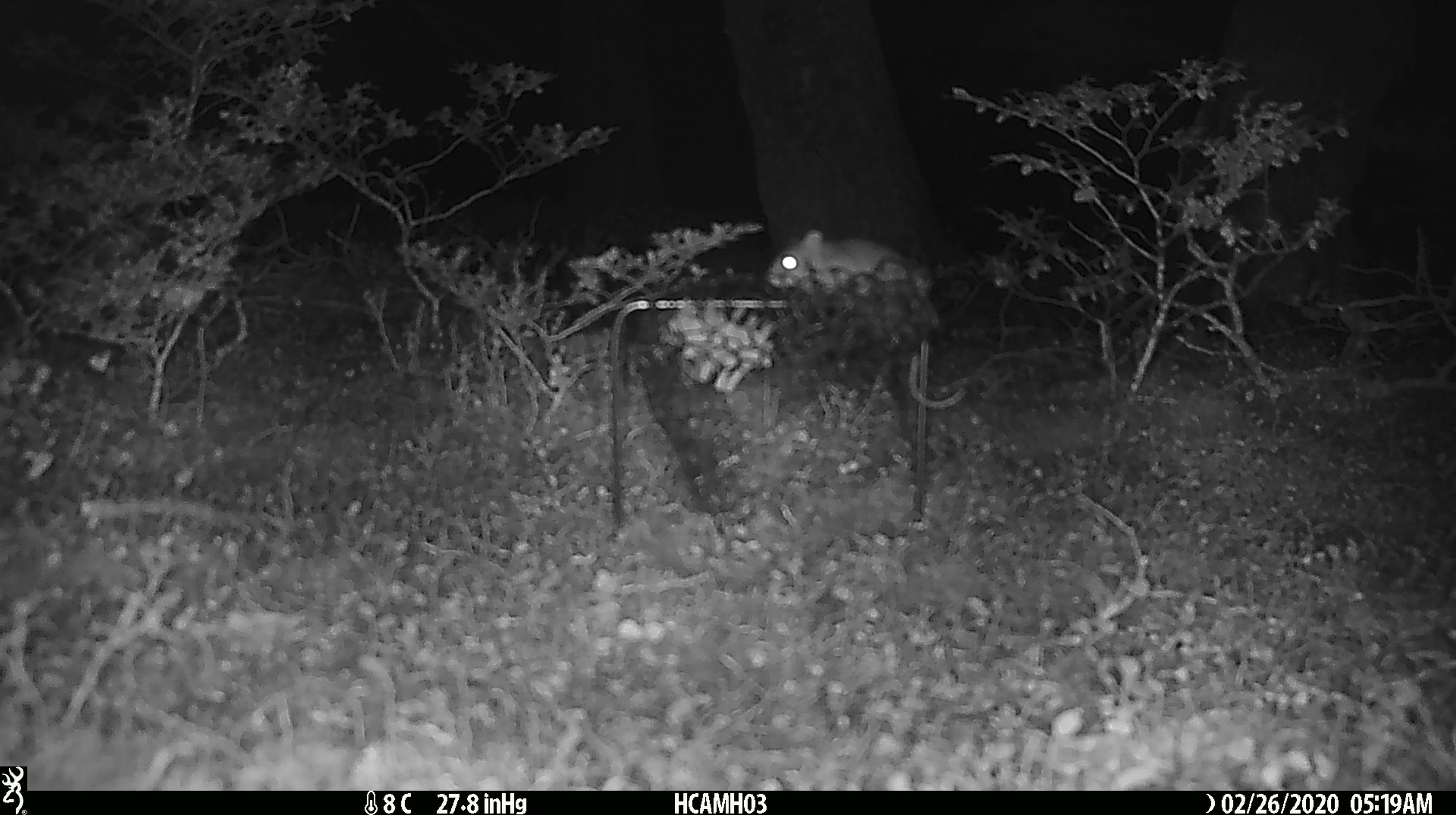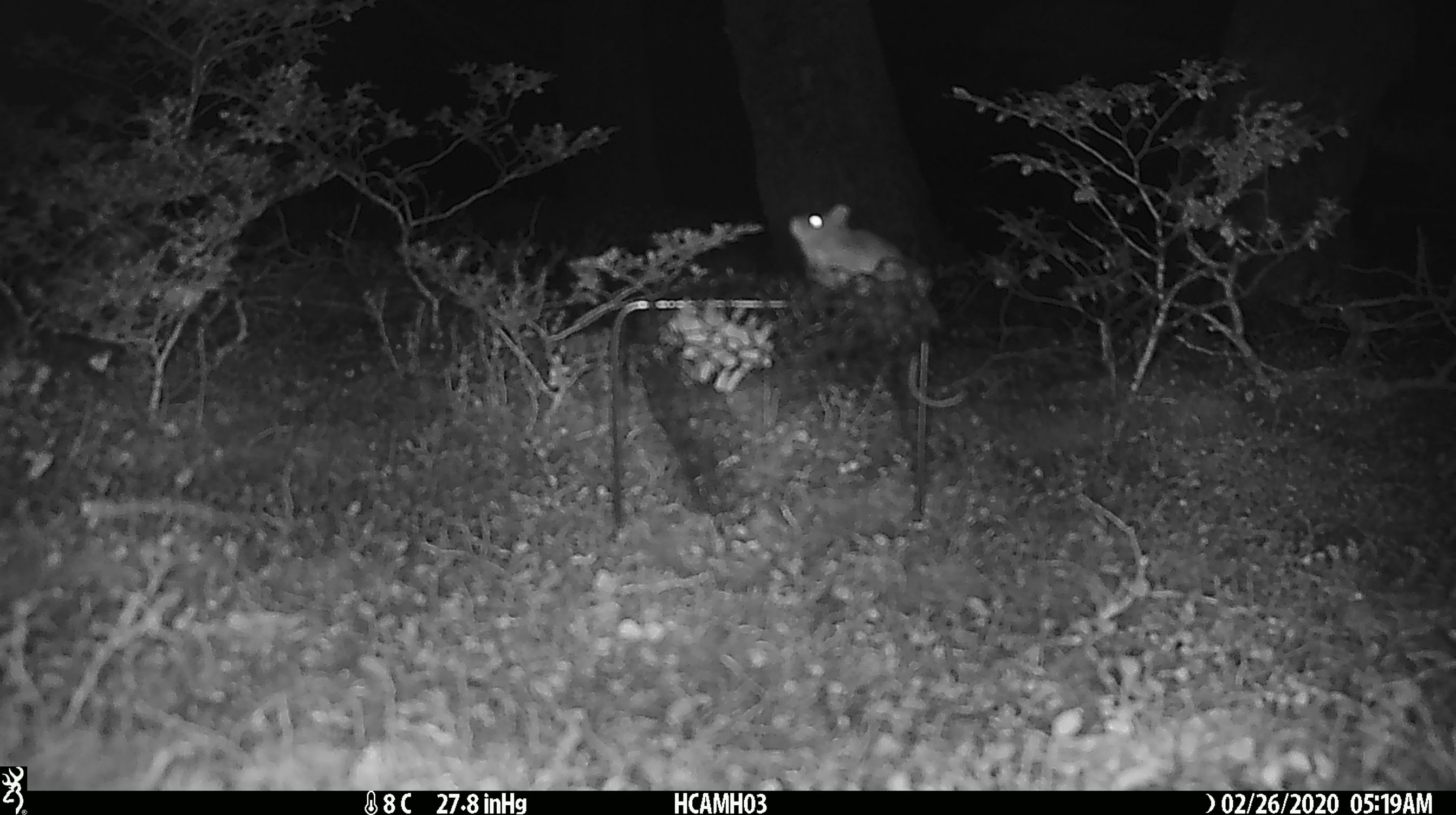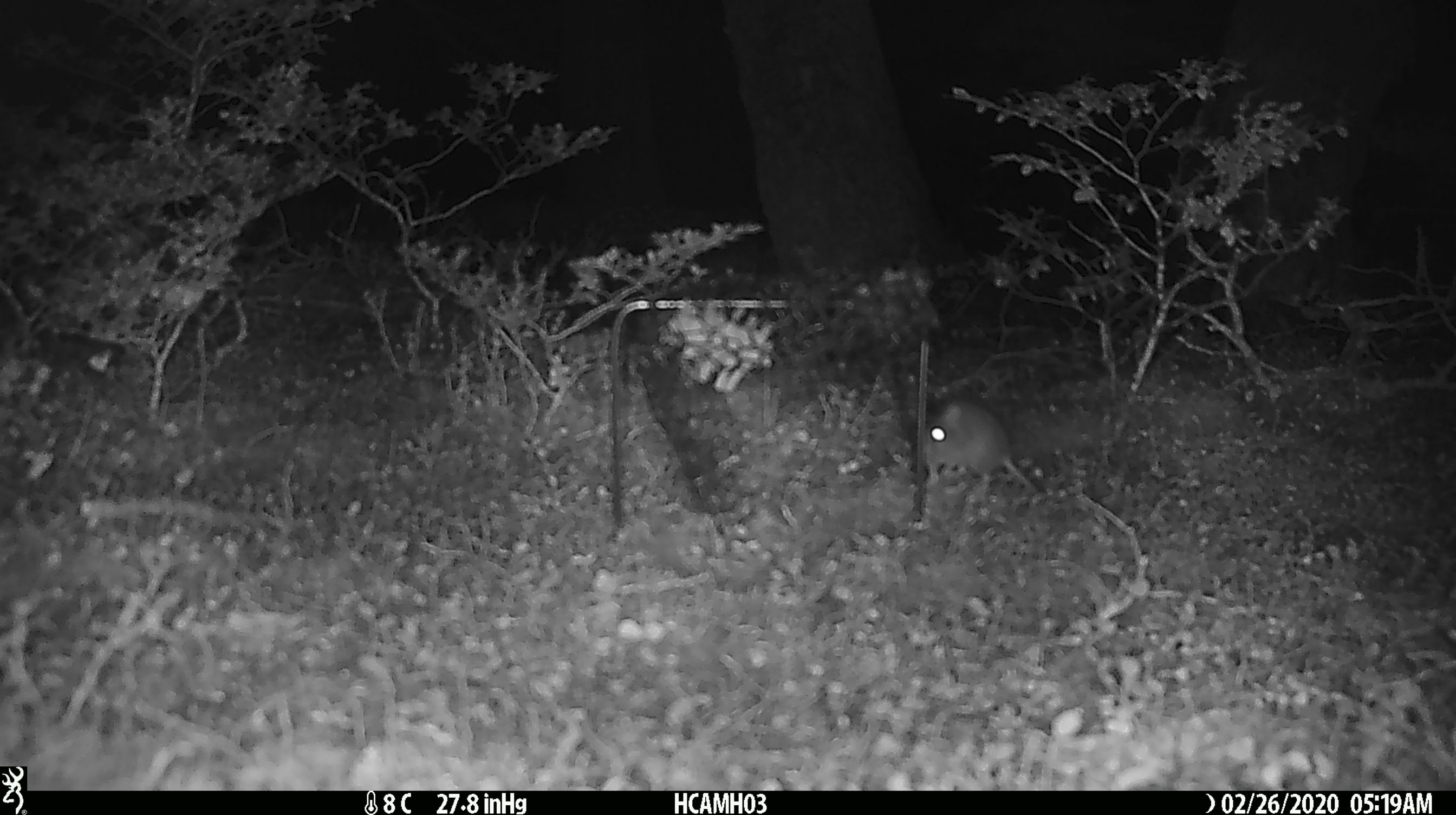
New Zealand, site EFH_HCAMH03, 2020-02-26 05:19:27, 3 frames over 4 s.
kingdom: Animalia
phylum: Chordata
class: Mammalia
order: Rodentia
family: Muridae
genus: Mus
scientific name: Mus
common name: mouse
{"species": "mouse (Mus)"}